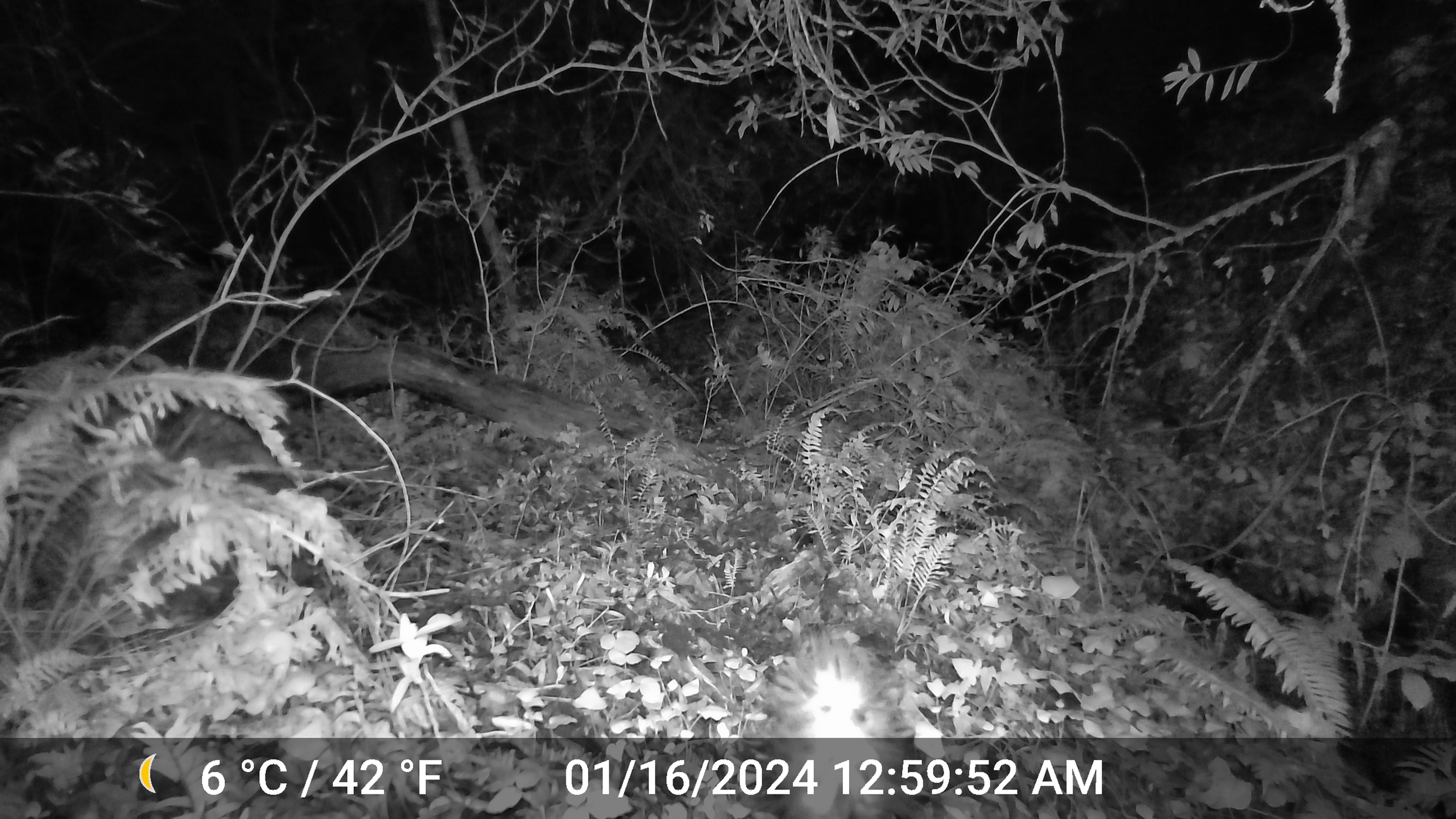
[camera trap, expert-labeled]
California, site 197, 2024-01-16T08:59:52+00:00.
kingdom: Animalia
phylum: Chordata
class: Mammalia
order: Carnivora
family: Mephitidae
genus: Mephitis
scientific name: Mephitis mephitis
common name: striped skunk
Striped skunk (Mephitis mephitis).